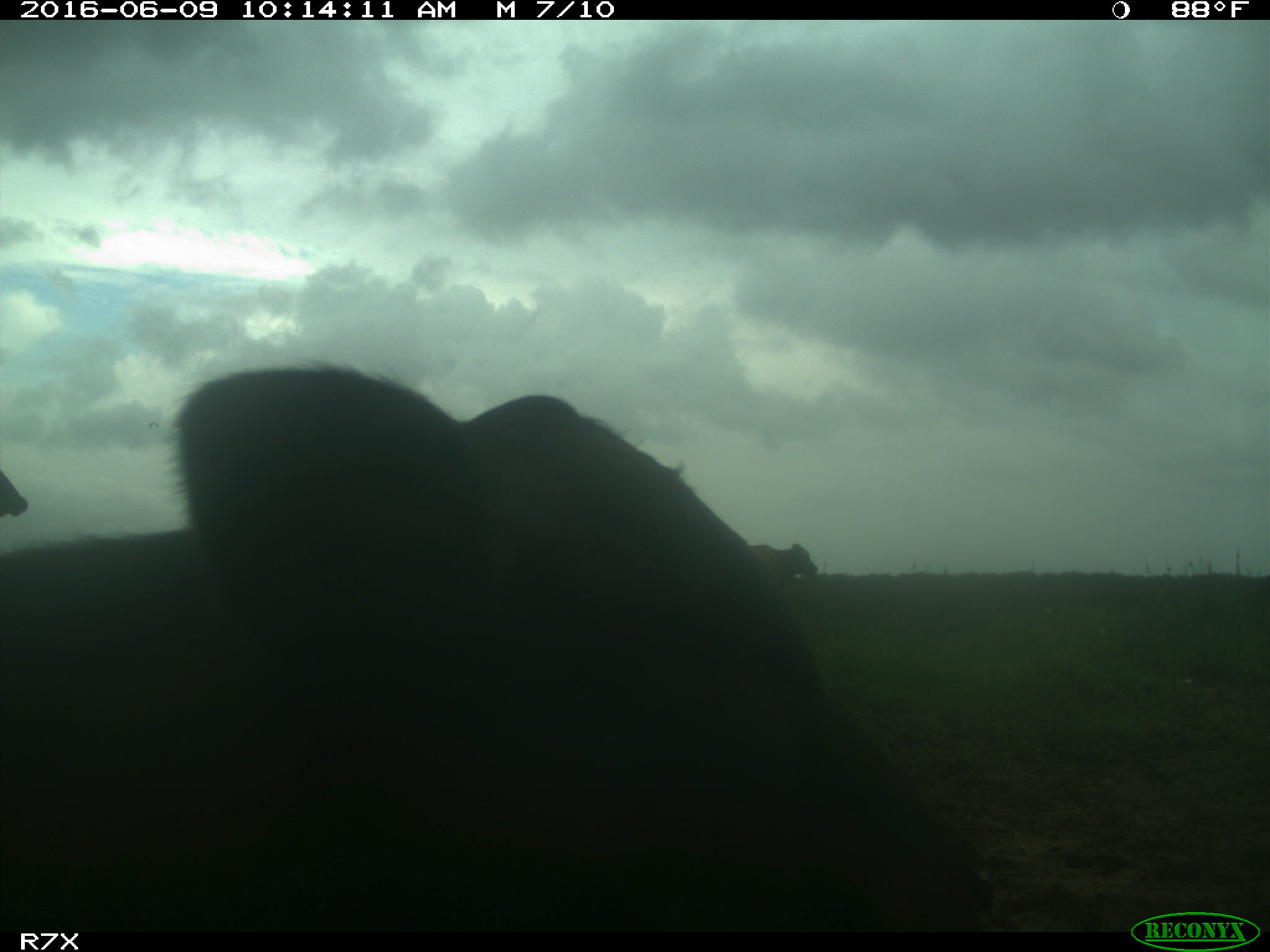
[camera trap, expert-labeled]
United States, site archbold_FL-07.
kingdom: Animalia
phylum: Chordata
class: Mammalia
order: Artiodactyla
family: Bovidae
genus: Bos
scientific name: Bos taurus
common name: domestic cow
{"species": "Bos taurus (domestic cow)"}